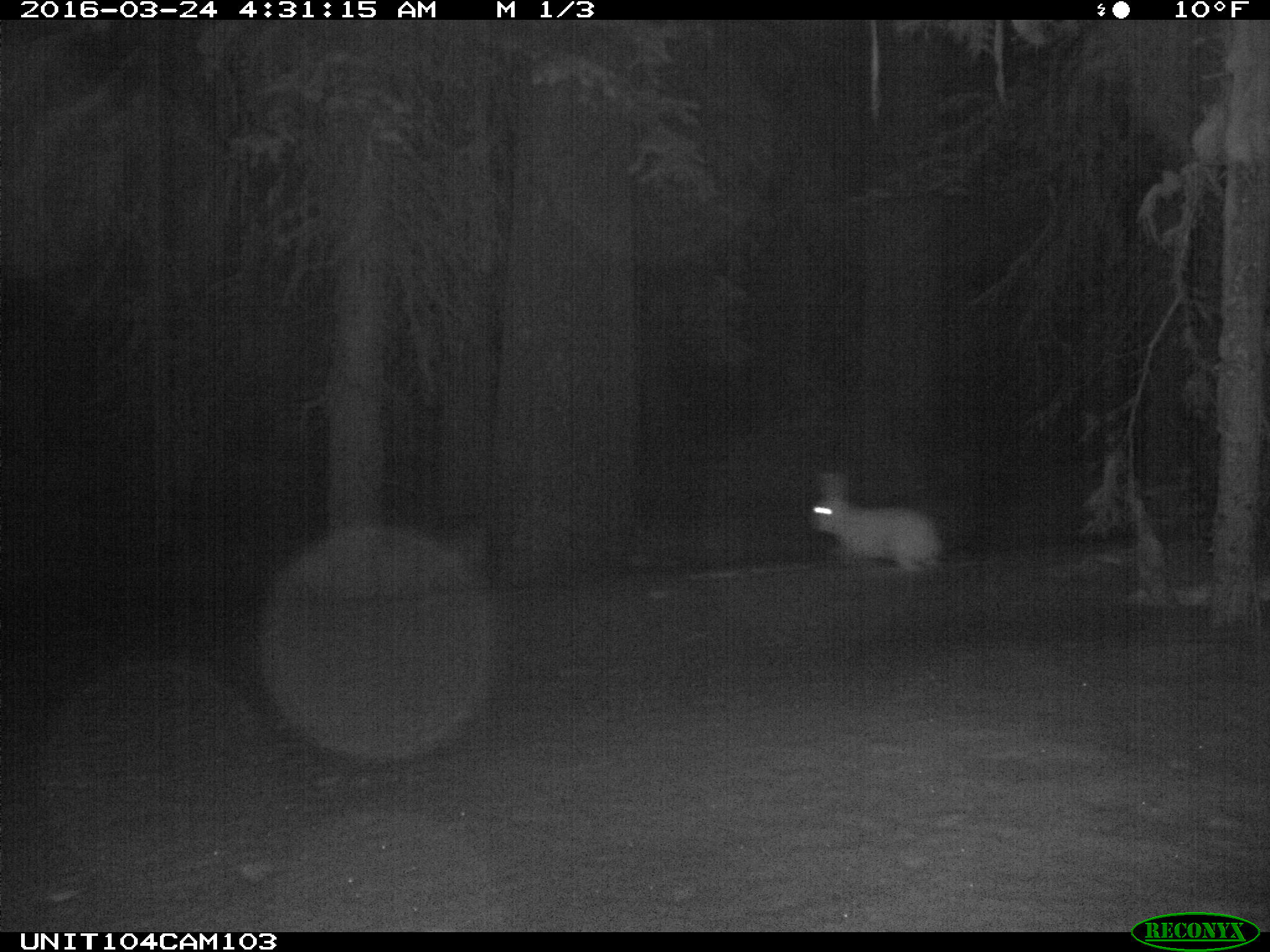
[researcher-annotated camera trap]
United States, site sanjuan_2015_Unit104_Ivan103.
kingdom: Animalia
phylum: Chordata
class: Mammalia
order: Lagomorpha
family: Leporidae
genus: Lepus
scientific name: Lepus americanus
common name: snowshoe hare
Lepus americanus (snowshoe hare).